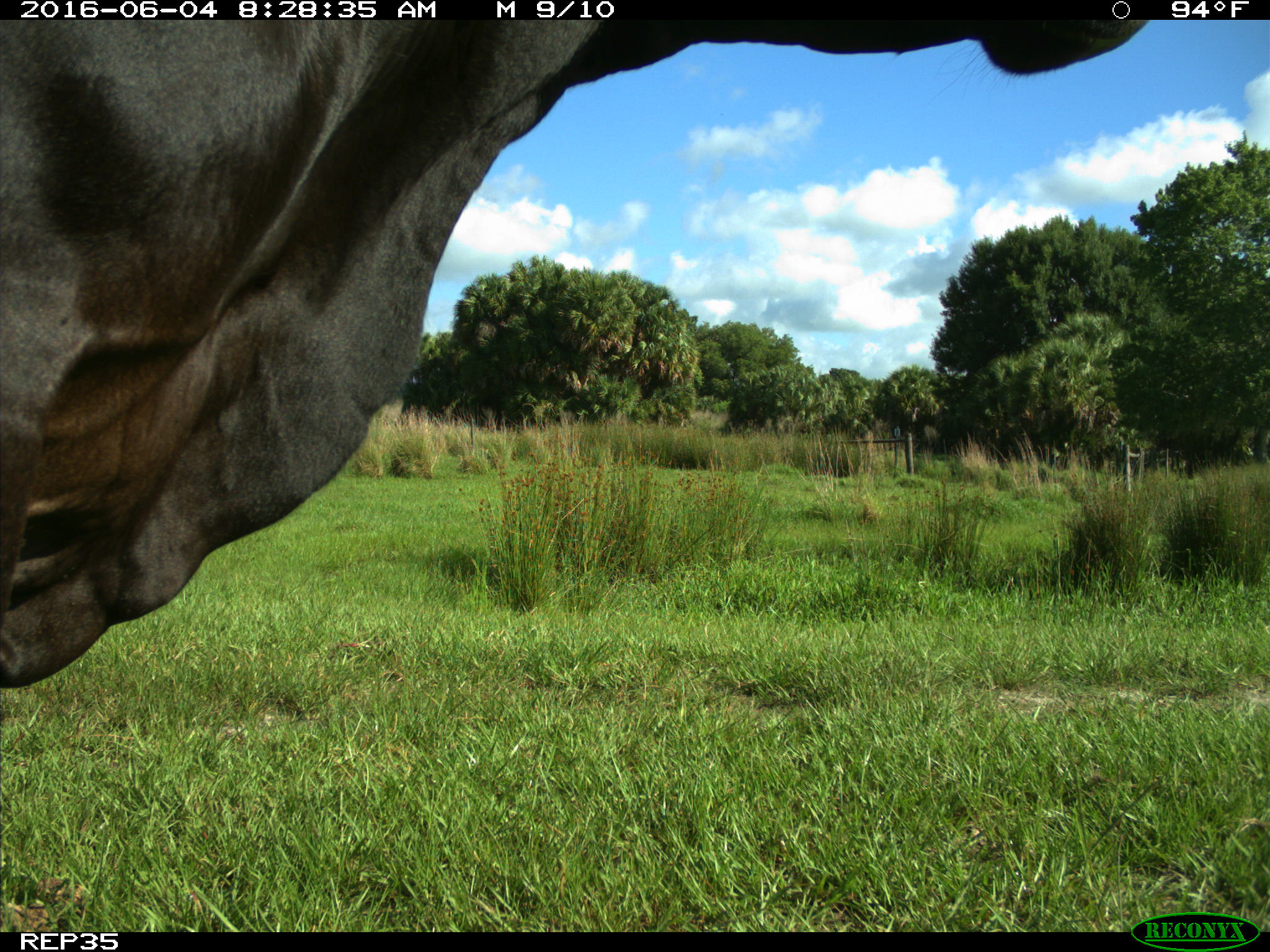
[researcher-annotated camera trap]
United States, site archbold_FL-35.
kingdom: Animalia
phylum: Chordata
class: Mammalia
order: Artiodactyla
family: Bovidae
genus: Bos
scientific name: Bos taurus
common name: domestic cow